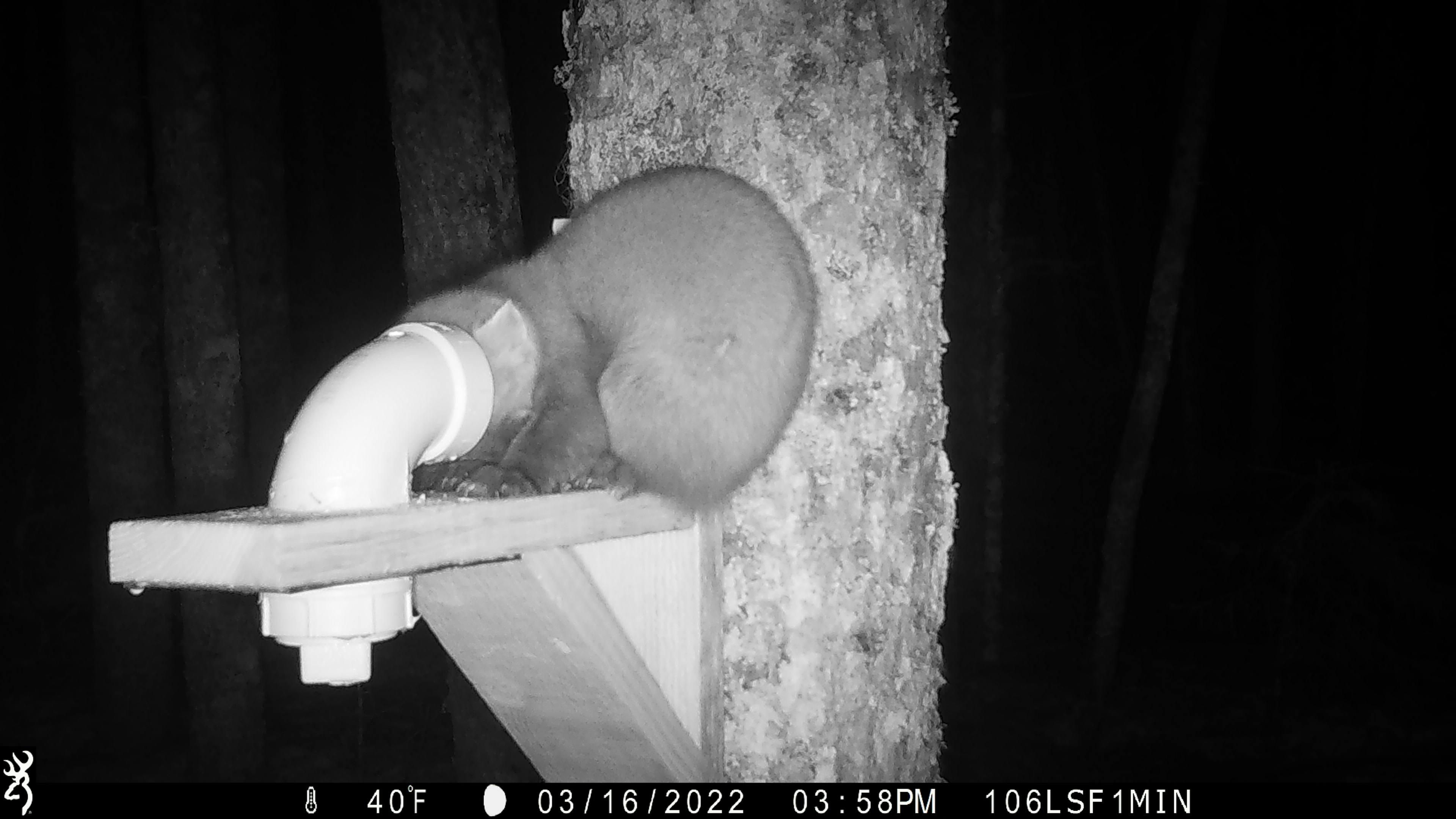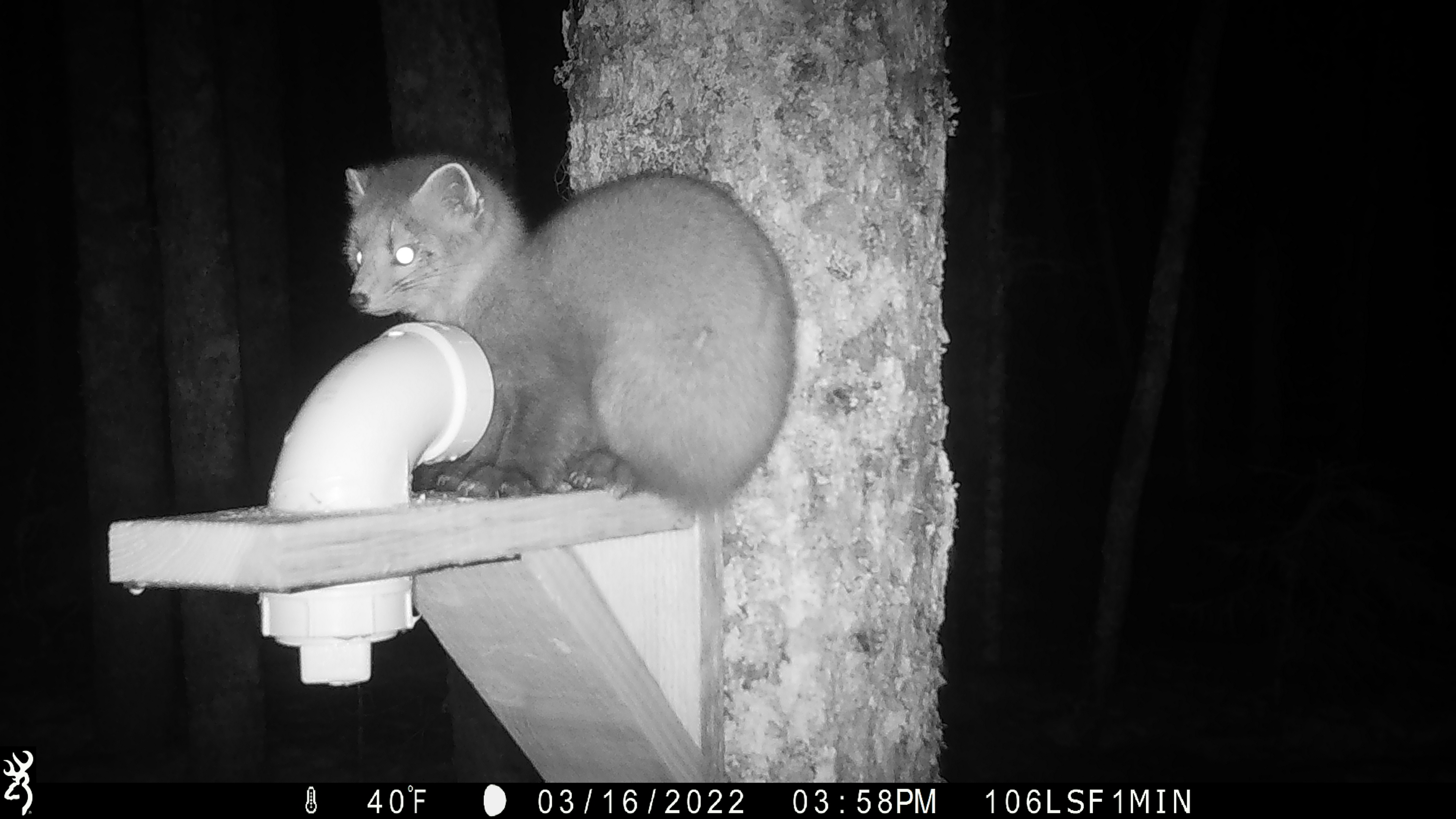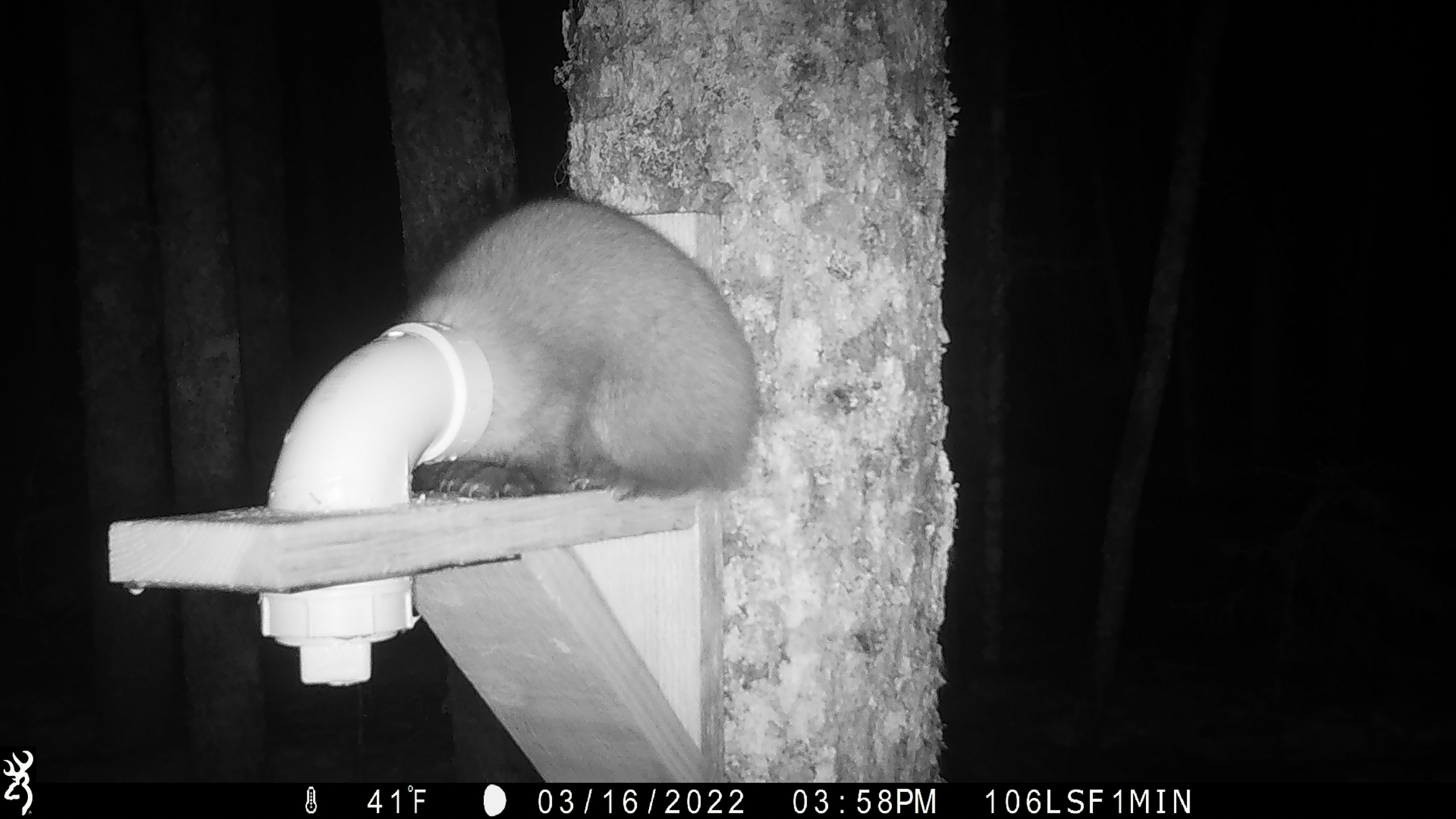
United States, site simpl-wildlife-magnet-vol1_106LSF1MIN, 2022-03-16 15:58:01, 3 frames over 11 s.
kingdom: Animalia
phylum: Chordata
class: Mammalia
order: Carnivora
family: Mustelidae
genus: Martes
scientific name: Martes americana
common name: american marten